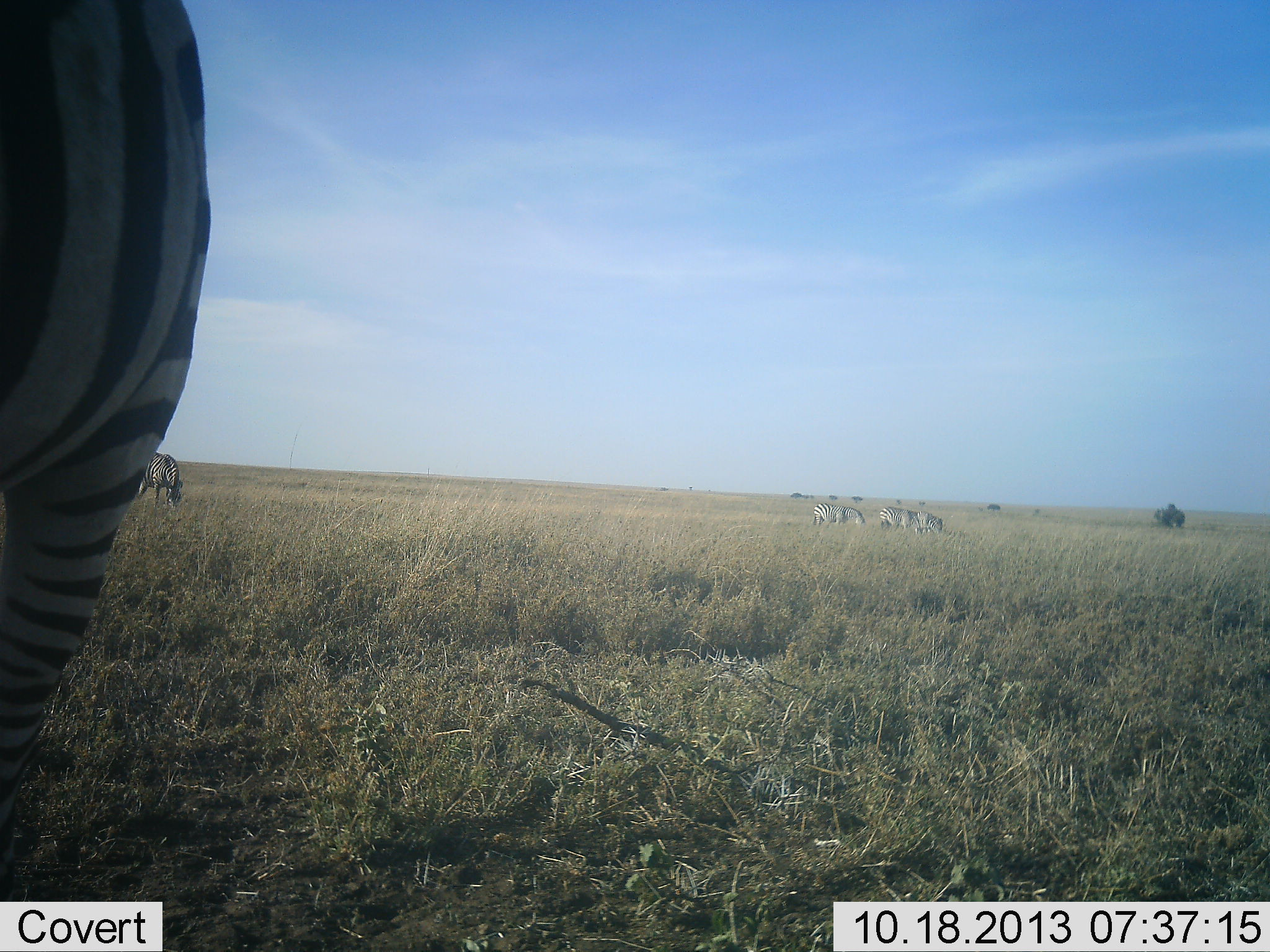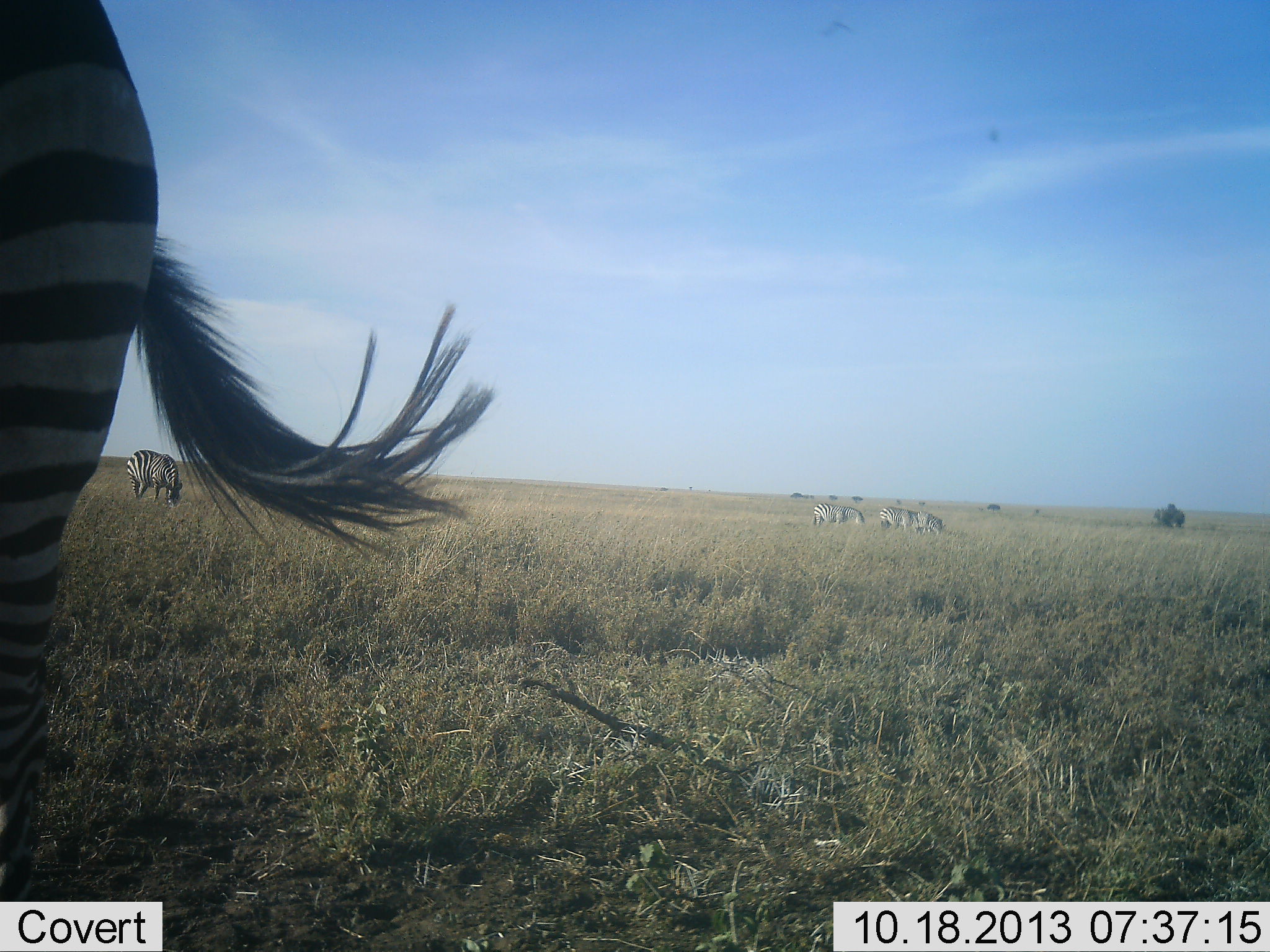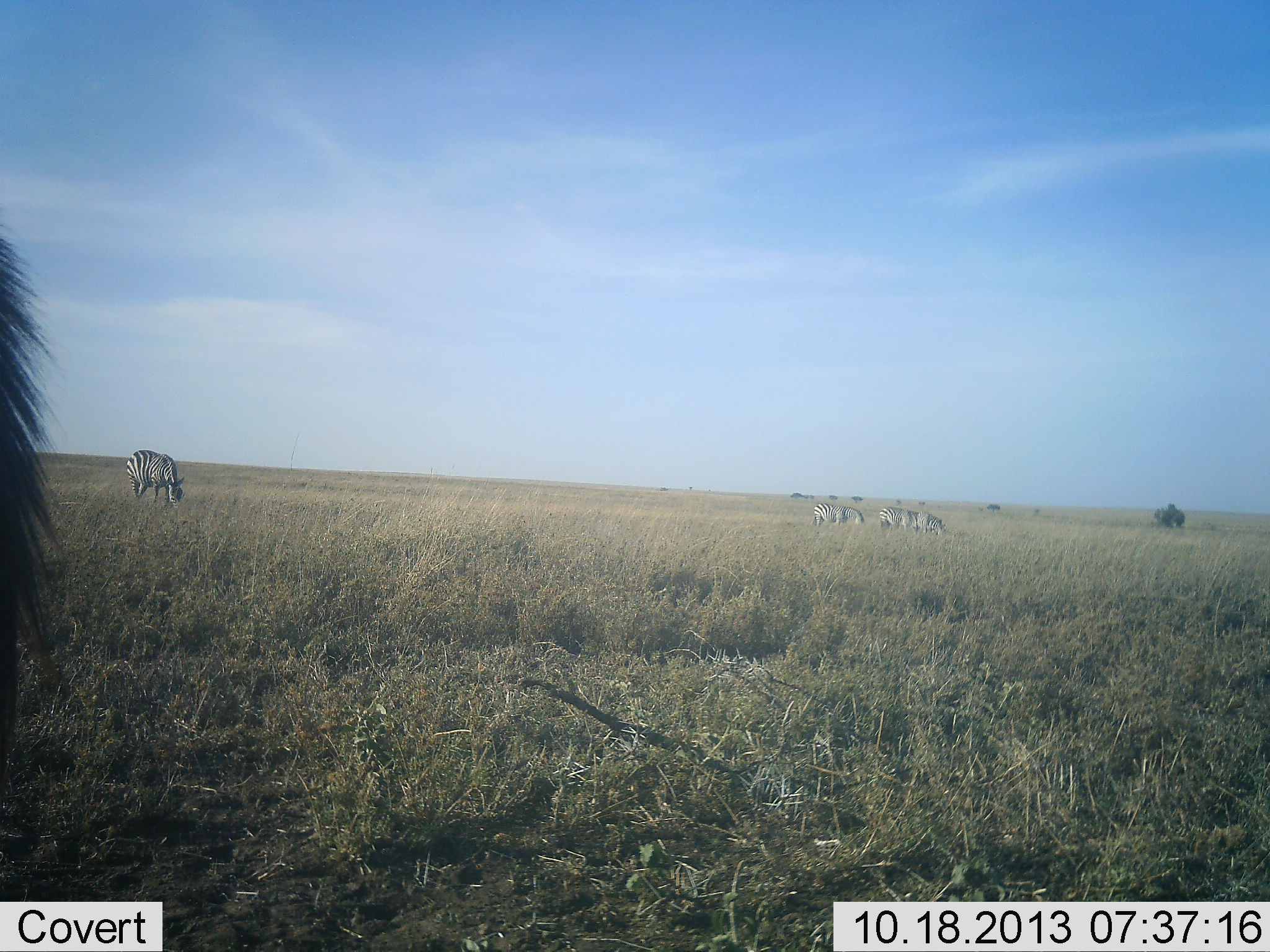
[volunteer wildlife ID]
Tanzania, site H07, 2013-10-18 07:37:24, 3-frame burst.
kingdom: Animalia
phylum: Chordata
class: Mammalia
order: Perissodactyla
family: Equidae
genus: Equus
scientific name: Equus quagga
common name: plains zebra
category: zebra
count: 5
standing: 60%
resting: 0%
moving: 0%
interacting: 0%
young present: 0%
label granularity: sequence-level